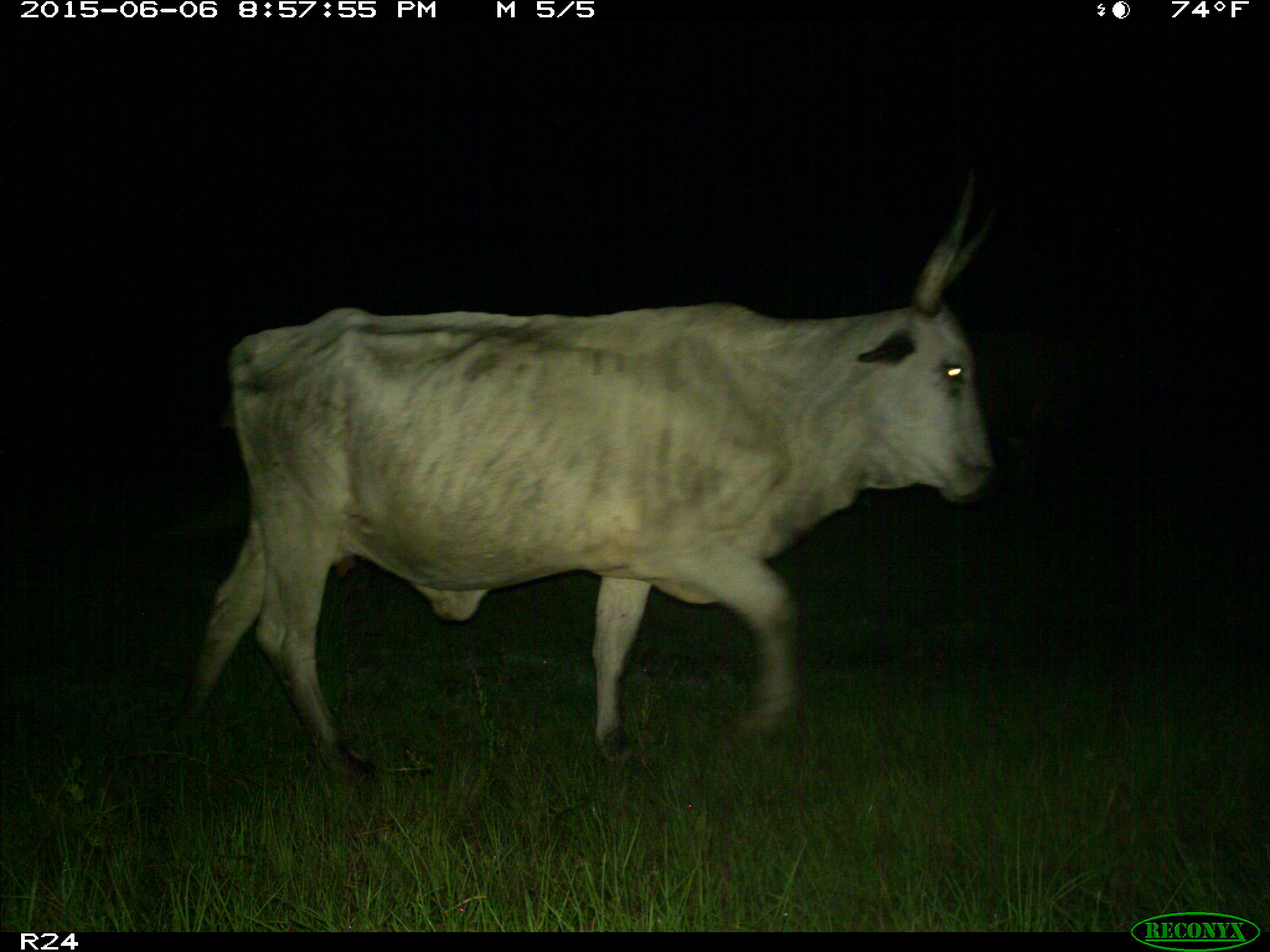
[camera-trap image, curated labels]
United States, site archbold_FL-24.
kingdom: Animalia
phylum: Chordata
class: Mammalia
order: Artiodactyla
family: Bovidae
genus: Bos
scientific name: Bos taurus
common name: domestic cow